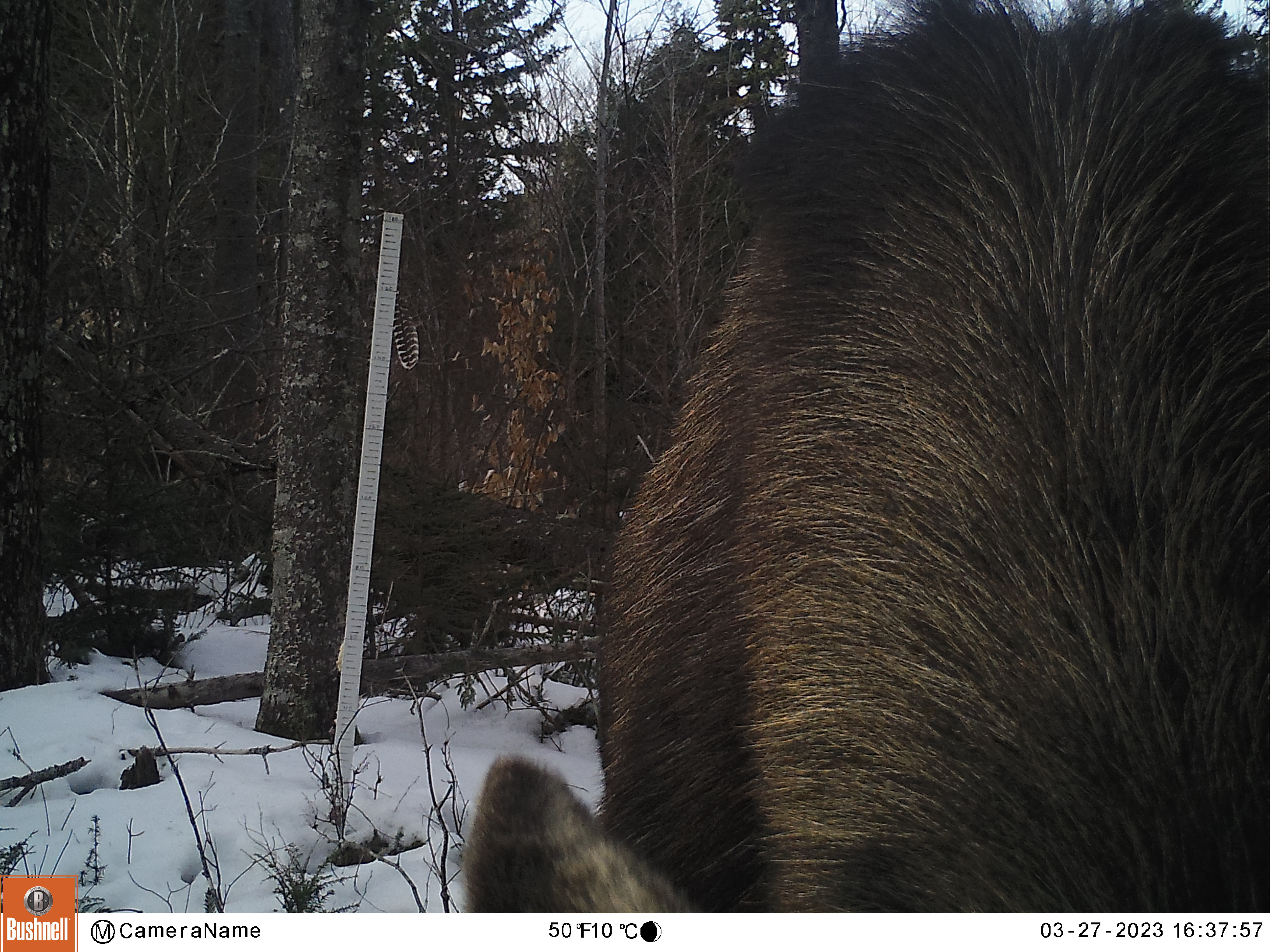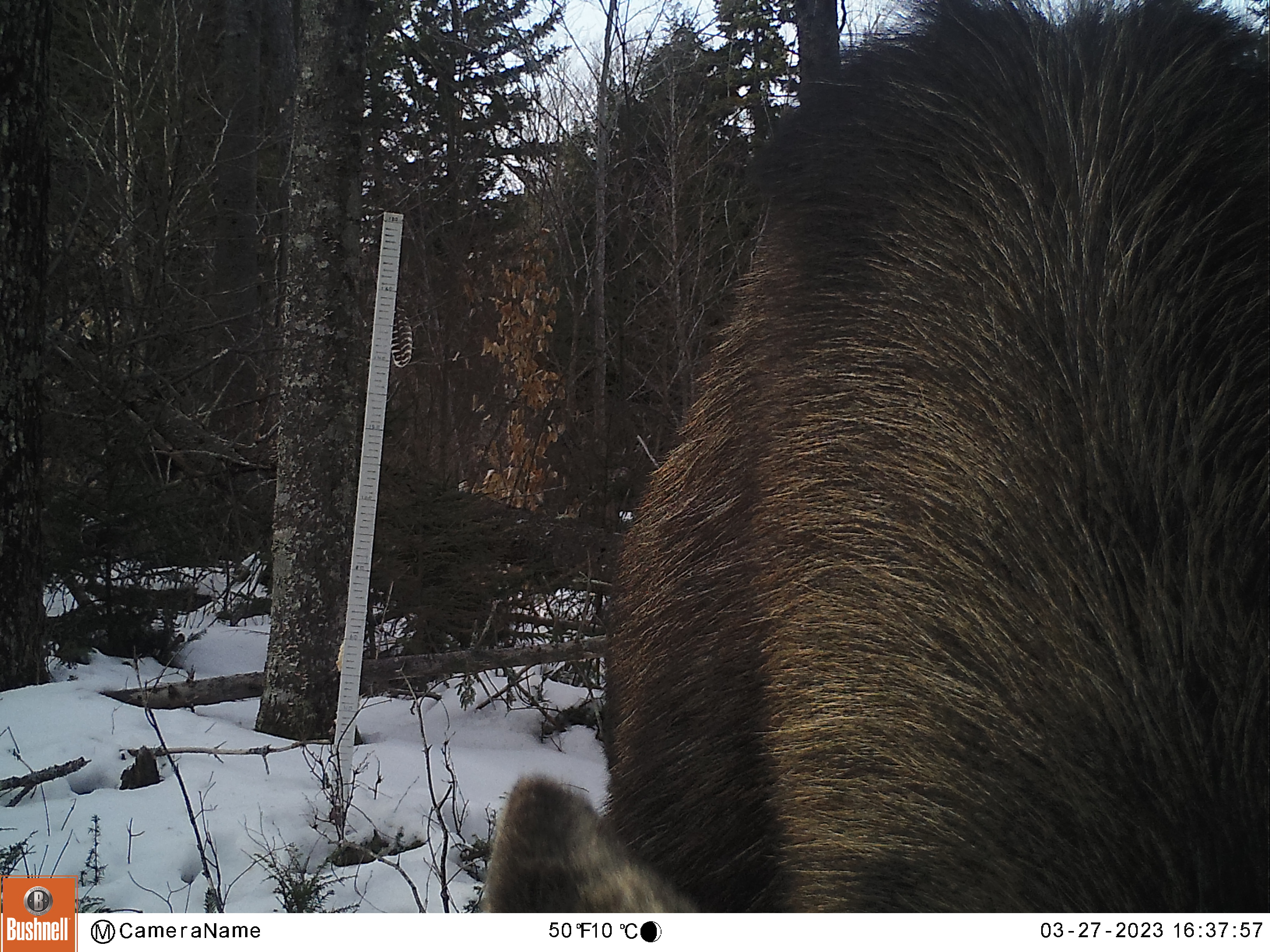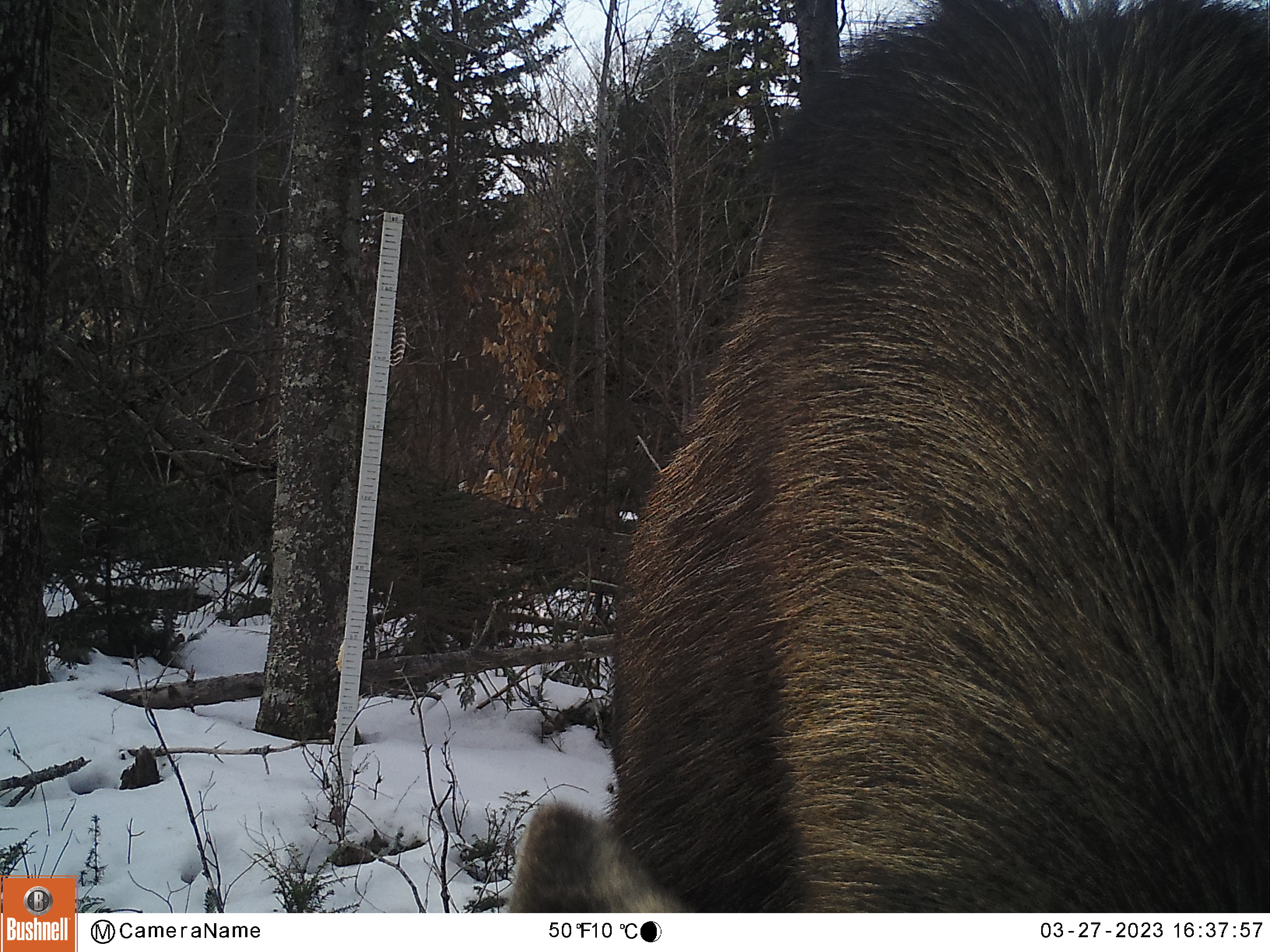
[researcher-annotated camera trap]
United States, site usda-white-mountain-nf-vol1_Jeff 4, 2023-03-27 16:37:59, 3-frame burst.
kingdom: Animalia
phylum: Chordata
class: Mammalia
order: Artiodactyla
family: Cervidae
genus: Alces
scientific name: Alces alces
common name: moose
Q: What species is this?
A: Moose (Alces alces).